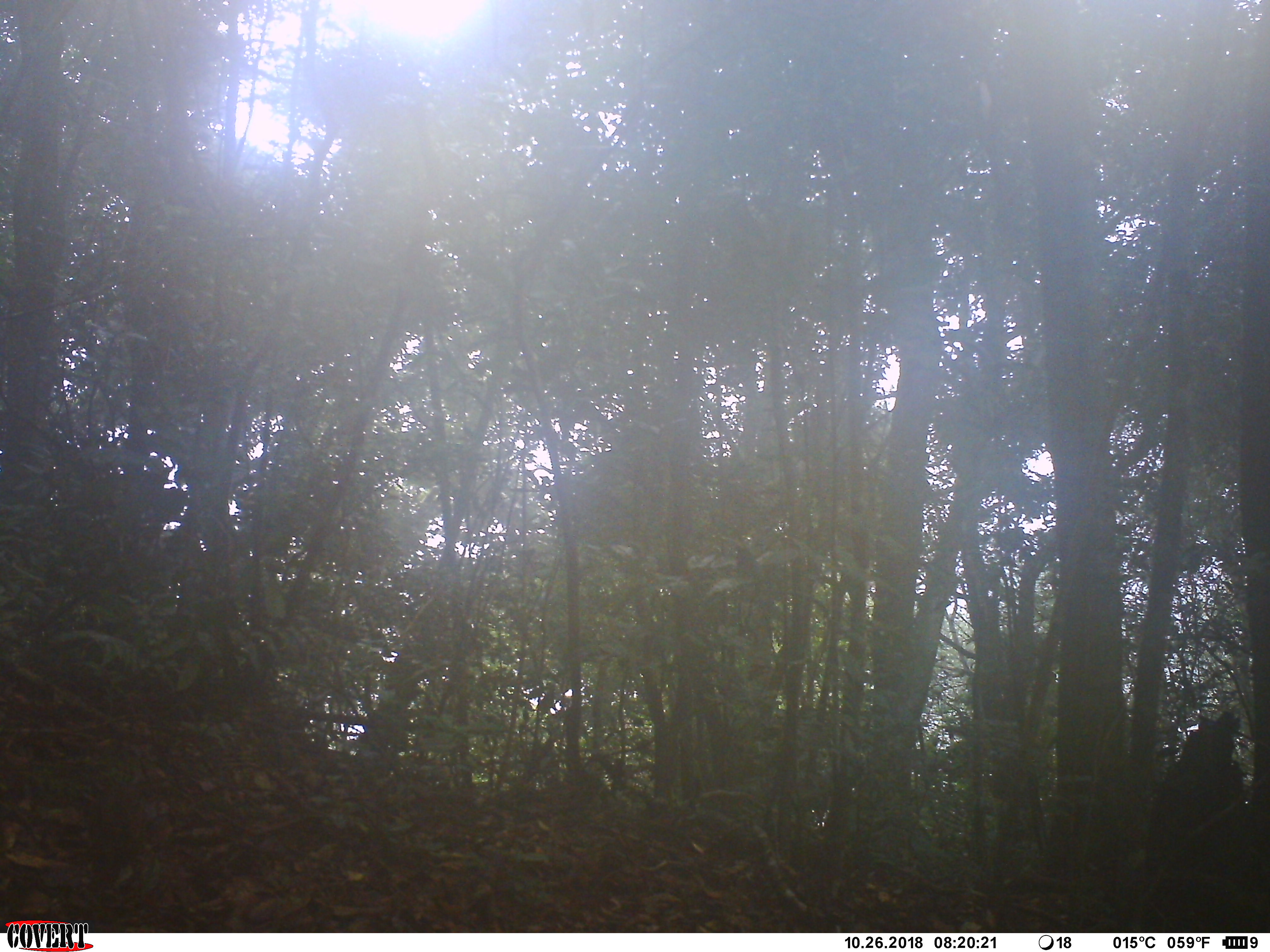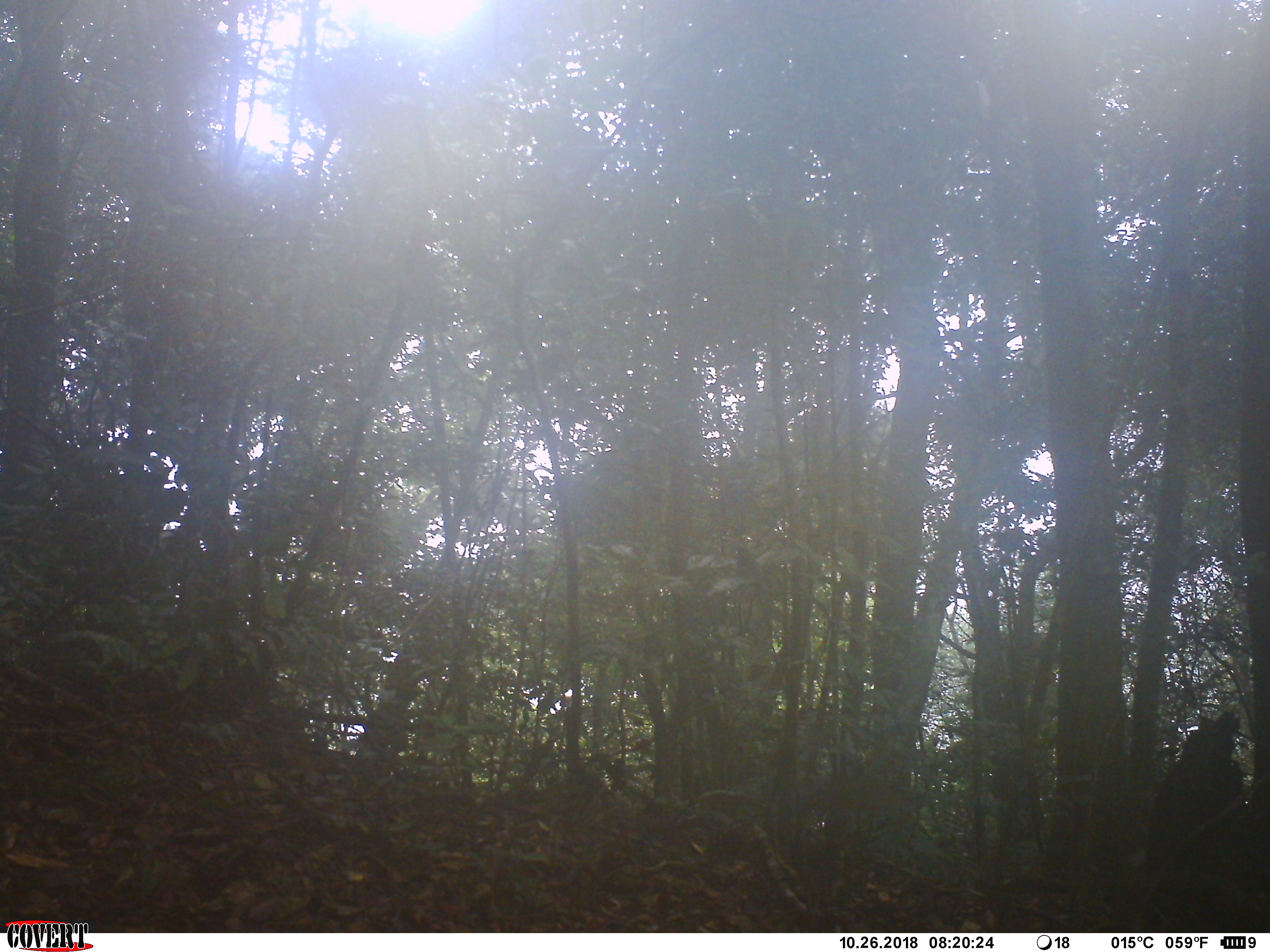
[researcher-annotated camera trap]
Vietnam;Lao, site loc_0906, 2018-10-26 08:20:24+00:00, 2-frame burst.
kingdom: Animalia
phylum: Chordata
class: Mammalia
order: Rodentia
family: Sciuridae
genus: Dremomys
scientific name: Dremomys rufigenis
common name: red-cheeked squirrel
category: red cheeked squirrel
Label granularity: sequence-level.